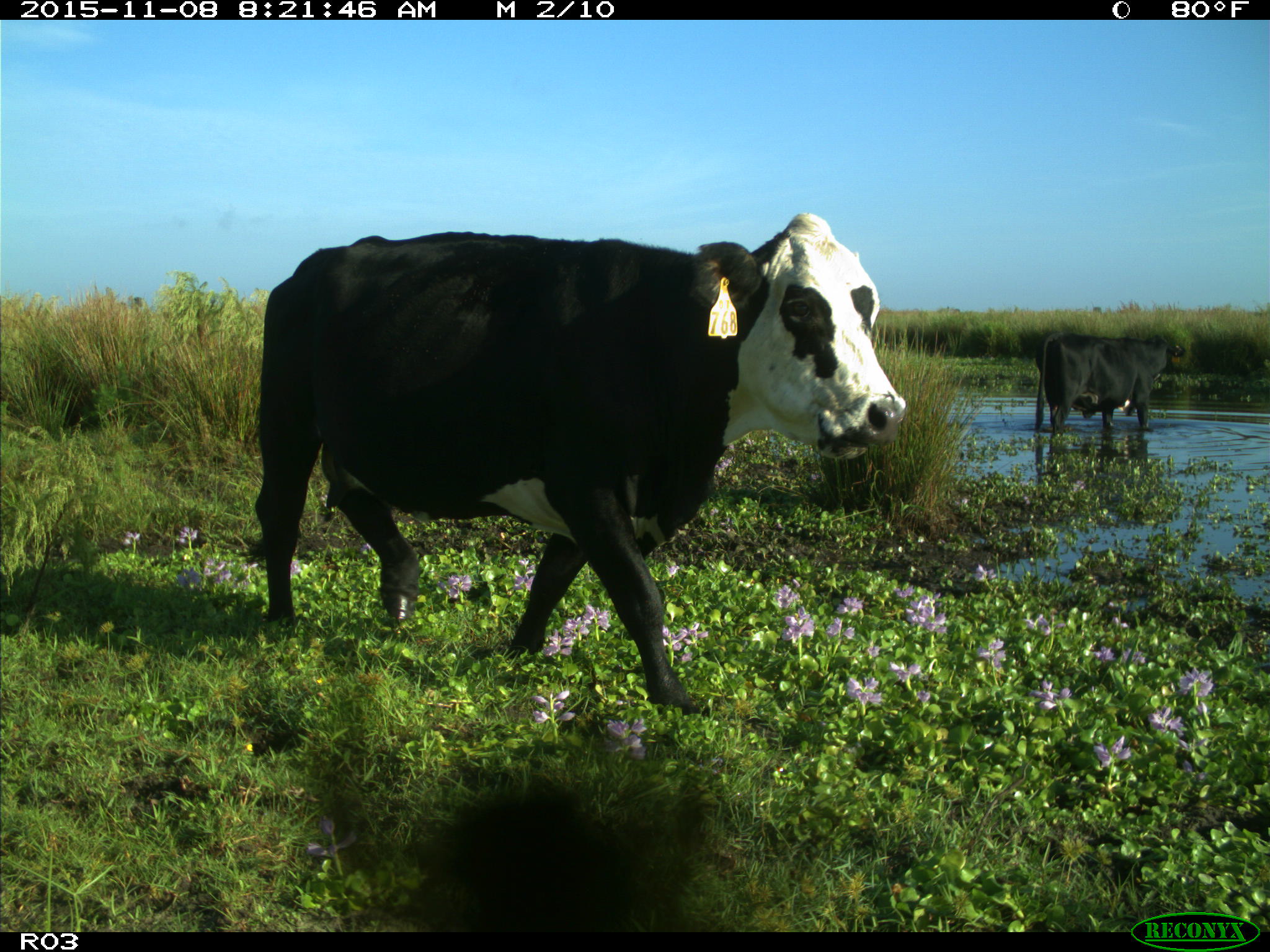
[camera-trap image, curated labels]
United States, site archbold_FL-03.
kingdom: Animalia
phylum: Chordata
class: Mammalia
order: Artiodactyla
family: Bovidae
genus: Bos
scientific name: Bos taurus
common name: domestic cow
Bos taurus (domestic cow).